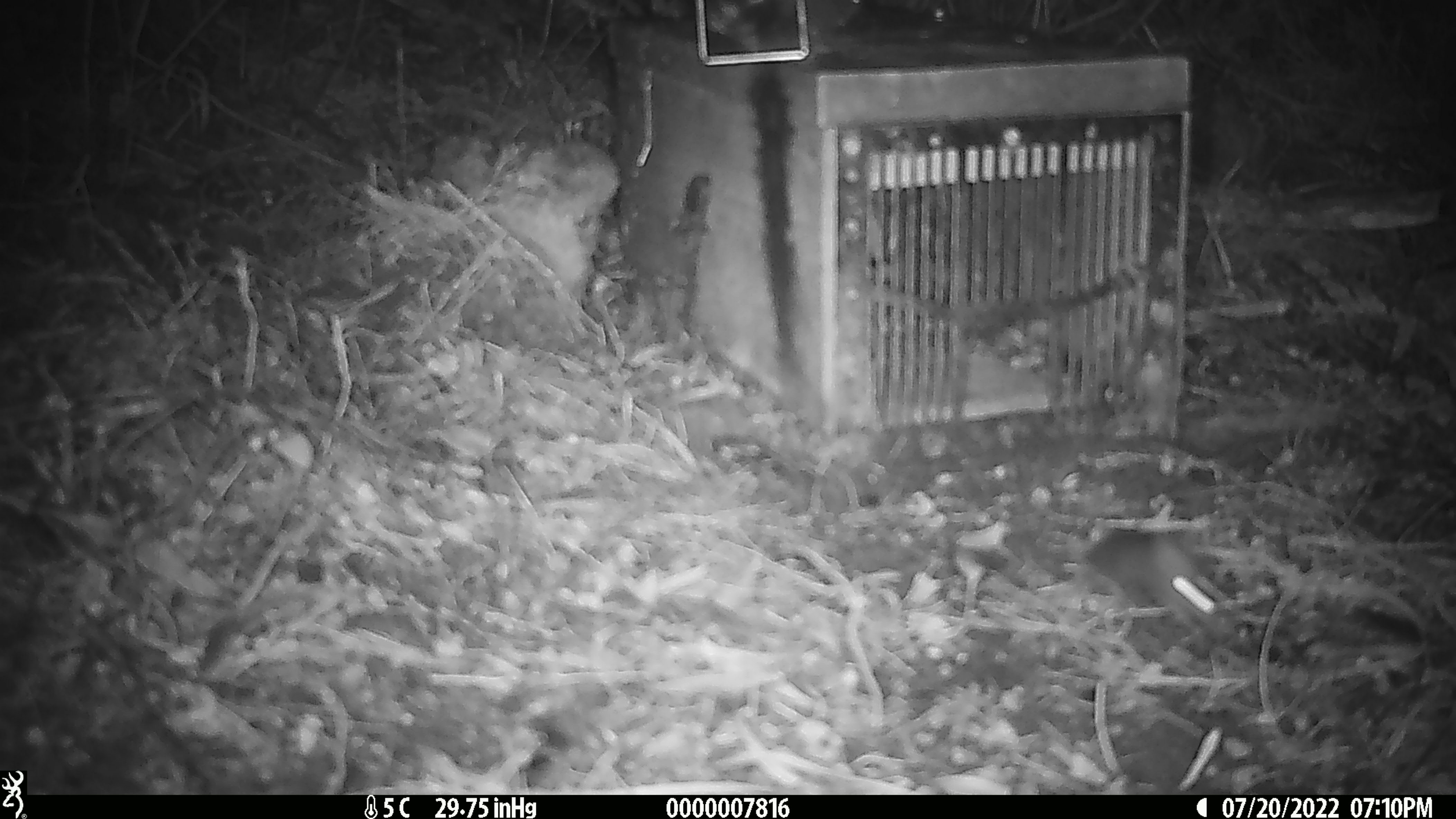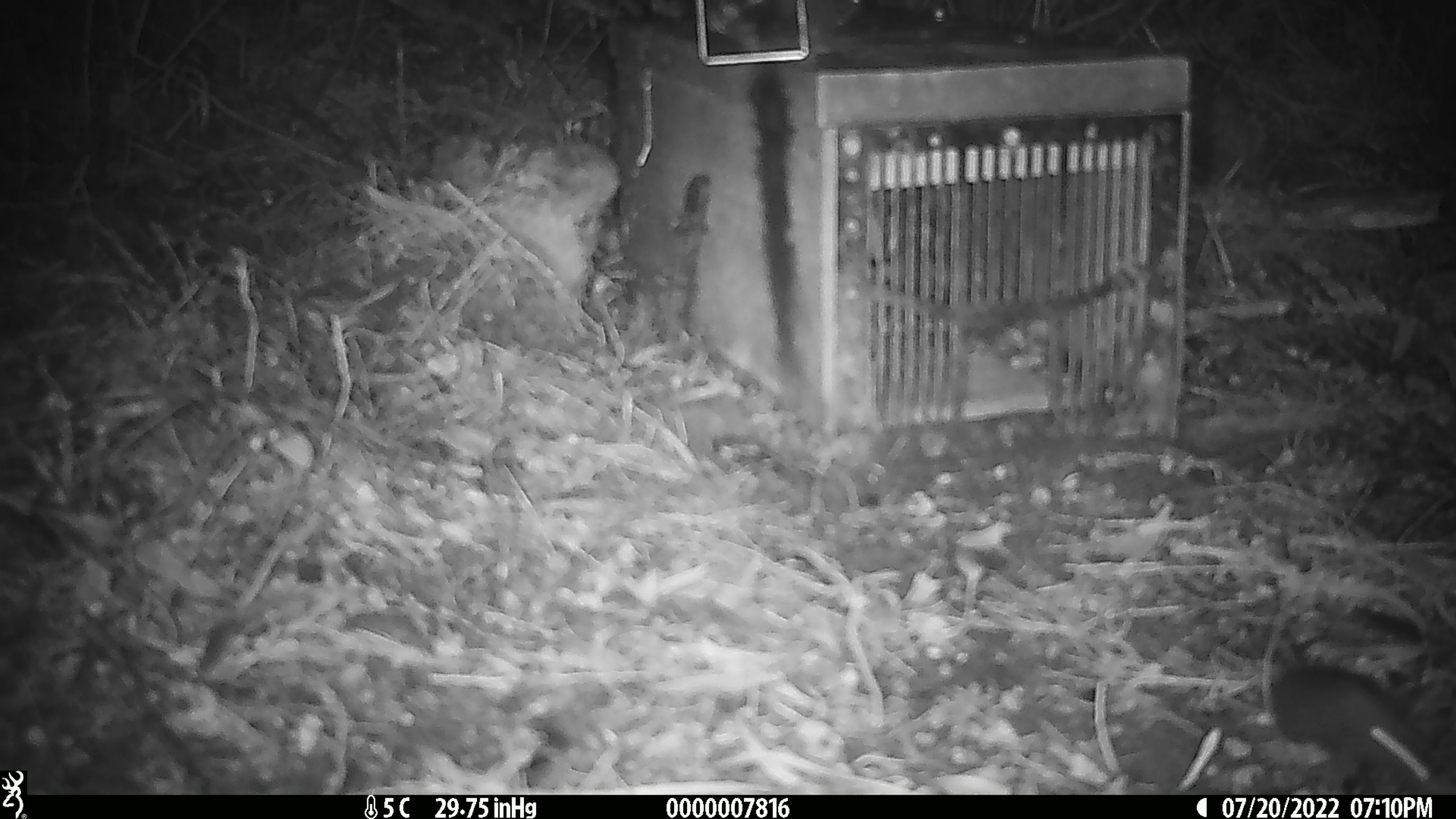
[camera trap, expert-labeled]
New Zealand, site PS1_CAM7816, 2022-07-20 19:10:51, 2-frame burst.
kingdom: Animalia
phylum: Chordata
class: Mammalia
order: Rodentia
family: Muridae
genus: Mus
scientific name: Mus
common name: mouse